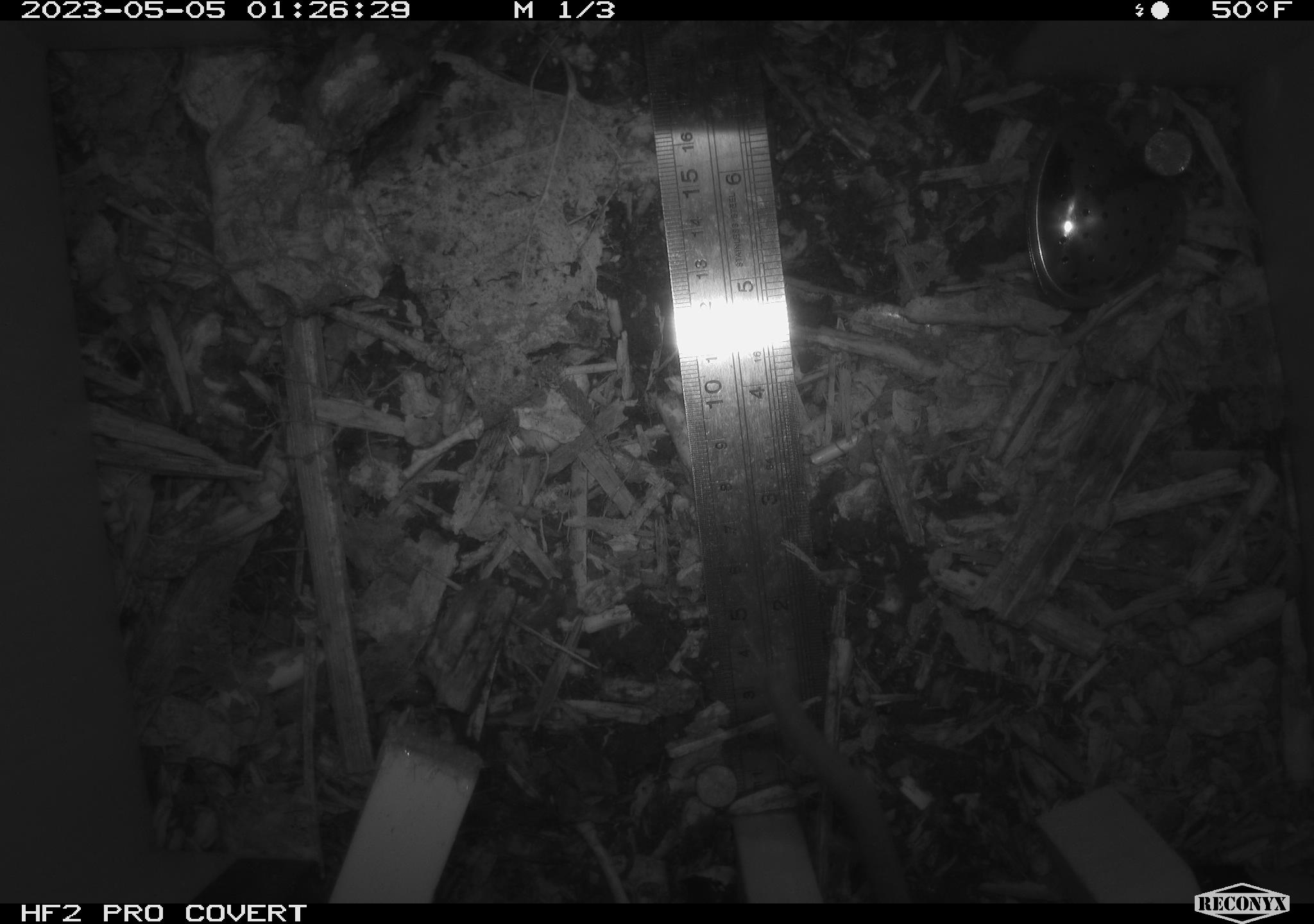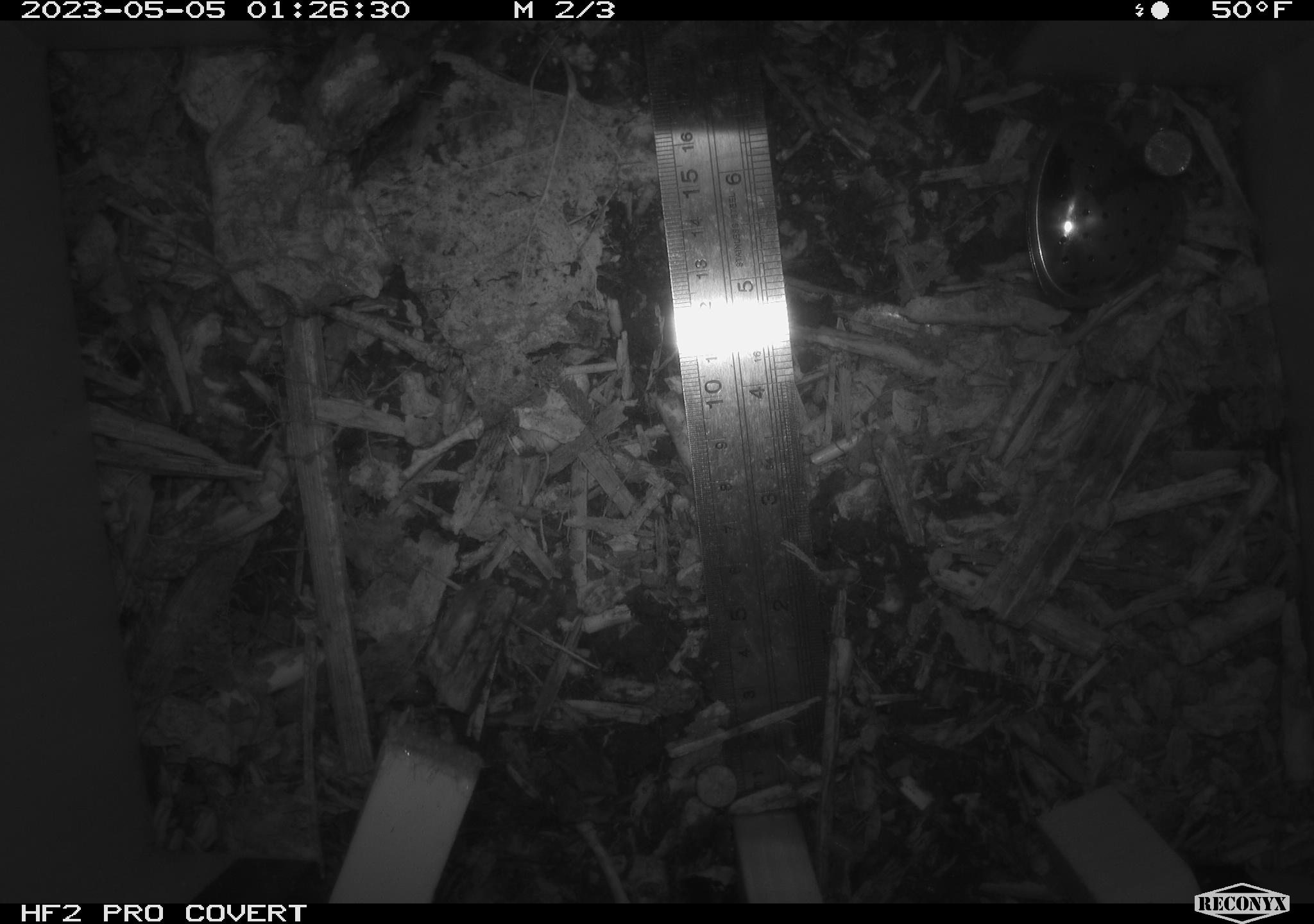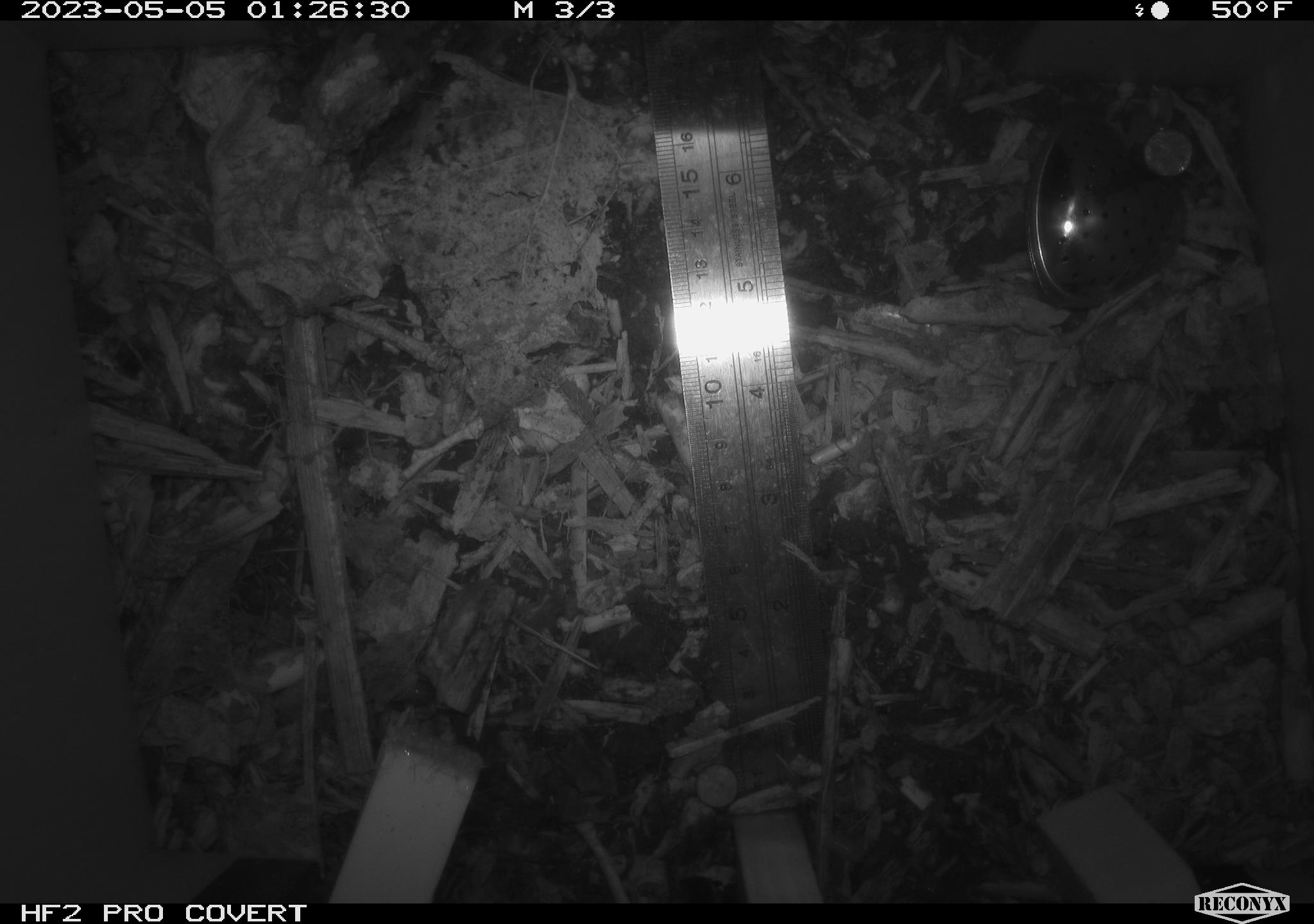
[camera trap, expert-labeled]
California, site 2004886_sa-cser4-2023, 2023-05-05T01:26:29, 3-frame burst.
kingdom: Animalia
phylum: Chordata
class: Mammalia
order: Rodentia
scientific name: Rodentia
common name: mouse species